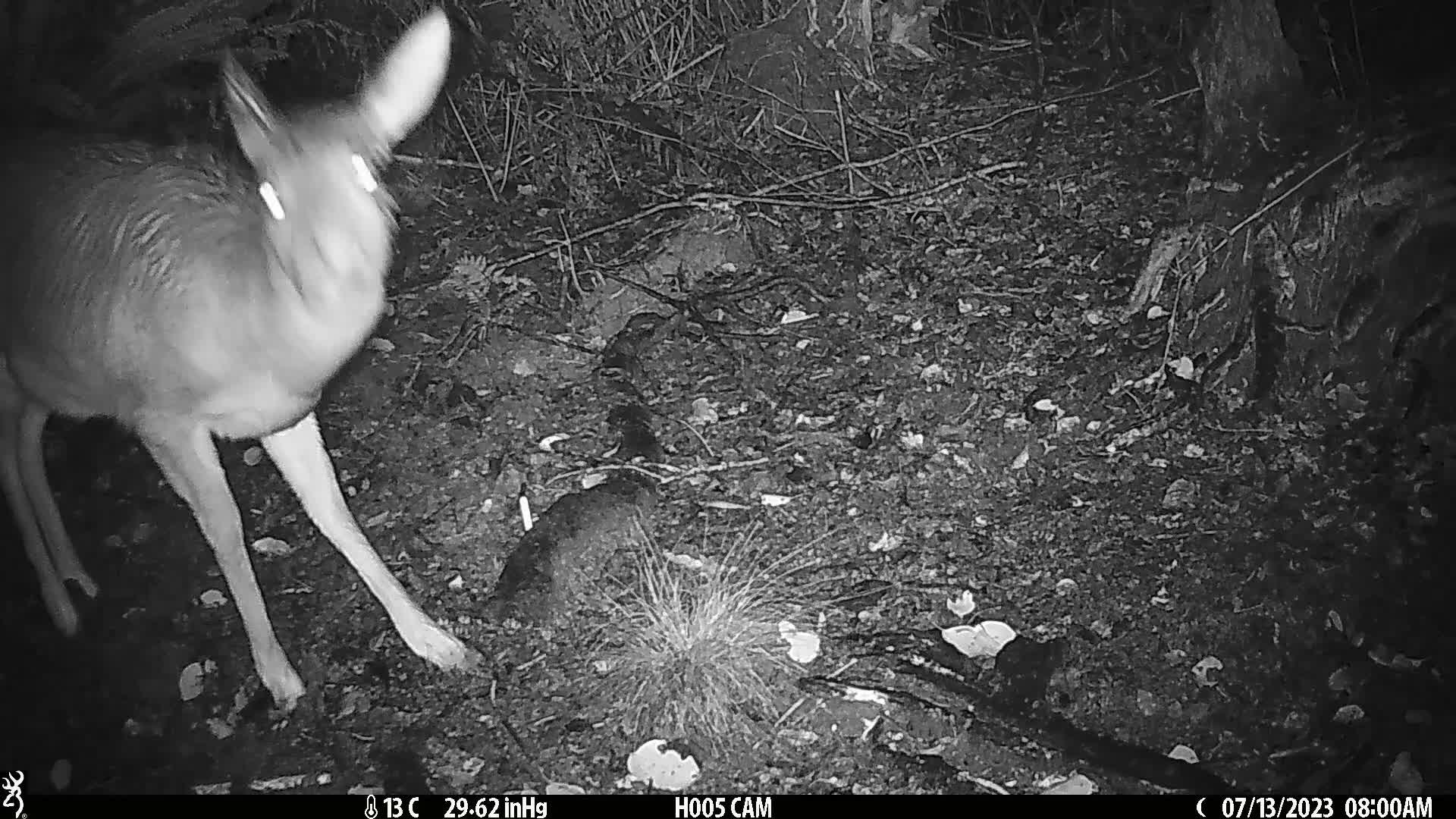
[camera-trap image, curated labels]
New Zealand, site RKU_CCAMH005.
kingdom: Animalia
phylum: Chordata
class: Mammalia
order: Artiodactyla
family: Cervidae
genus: Odocoileus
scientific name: Odocoileus virginianus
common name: white-tailed deer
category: white tailed deer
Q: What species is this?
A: White tailed deer (white-tailed deer) (Odocoileus virginianus).